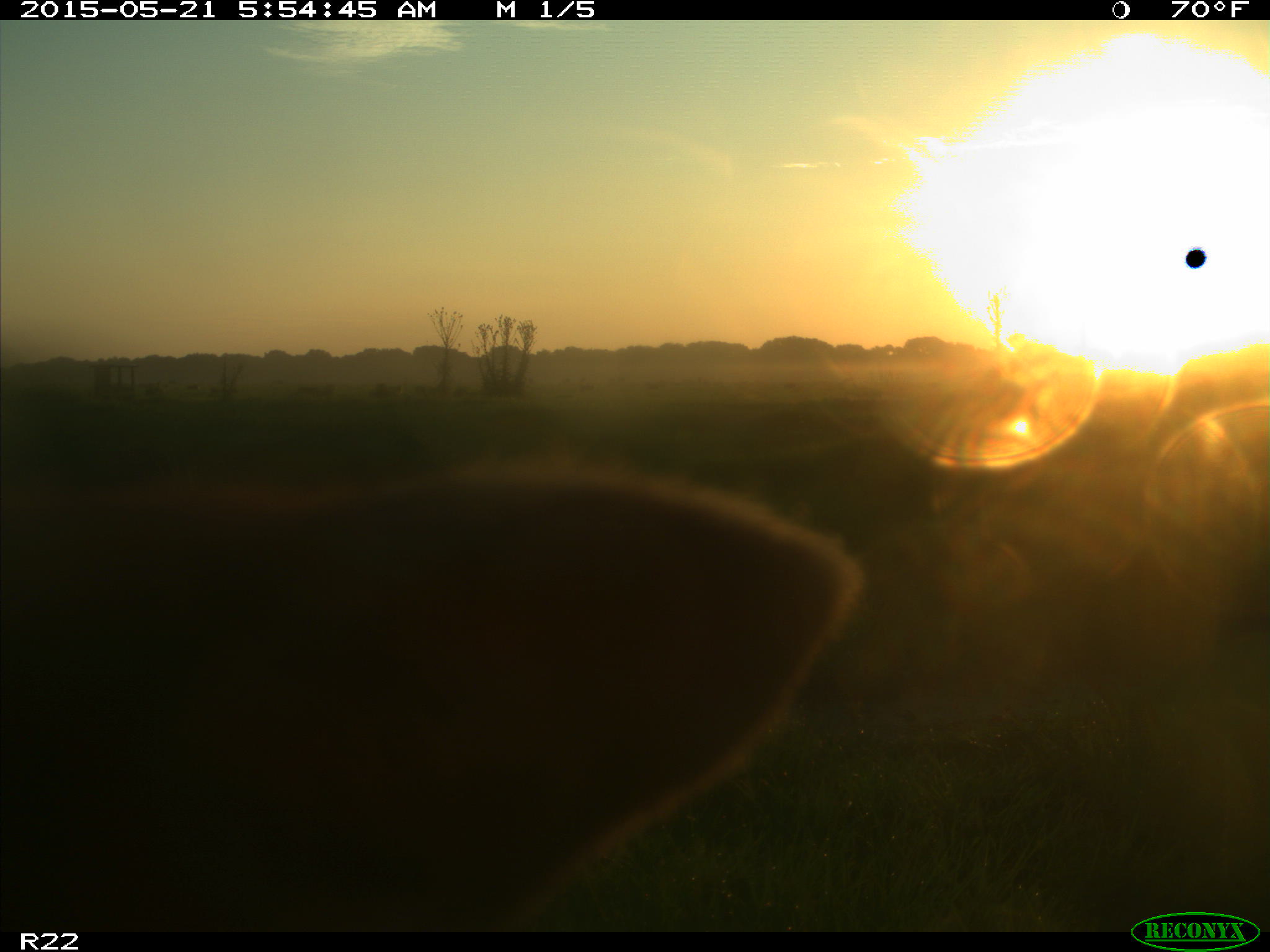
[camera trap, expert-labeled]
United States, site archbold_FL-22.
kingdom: Animalia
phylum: Chordata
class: Mammalia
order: Artiodactyla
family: Bovidae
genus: Bos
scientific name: Bos taurus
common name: domestic cow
Bos taurus (domestic cow).